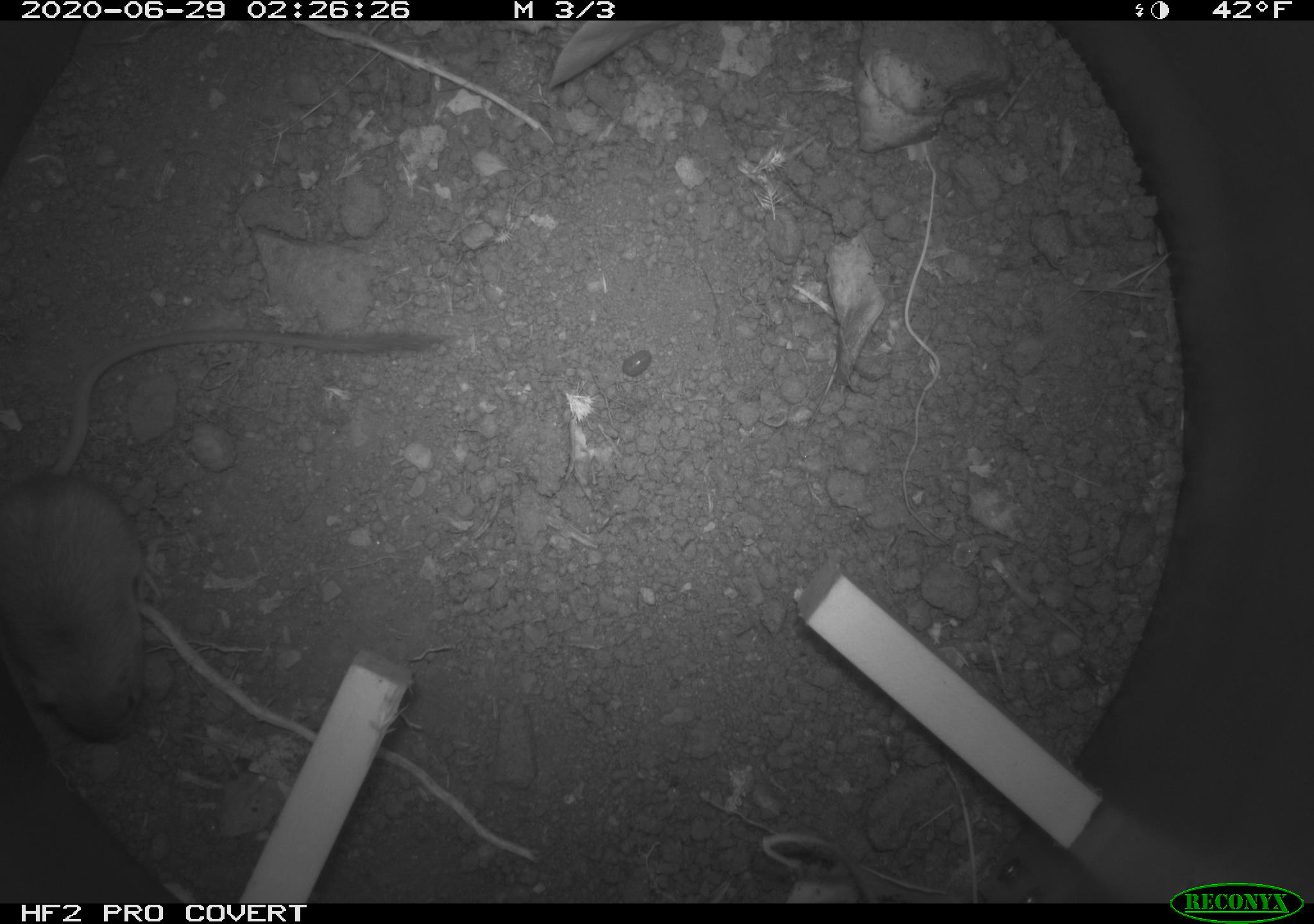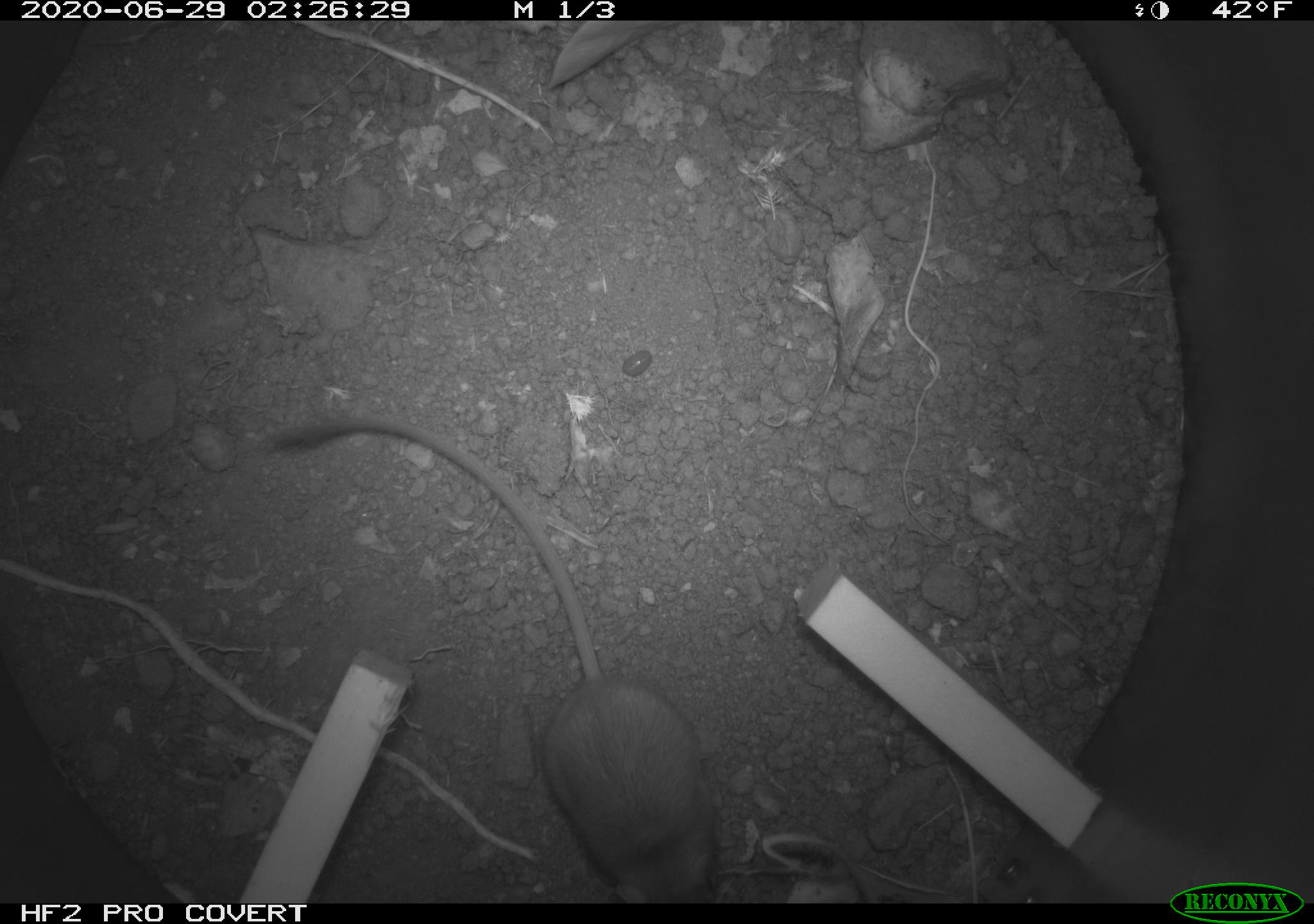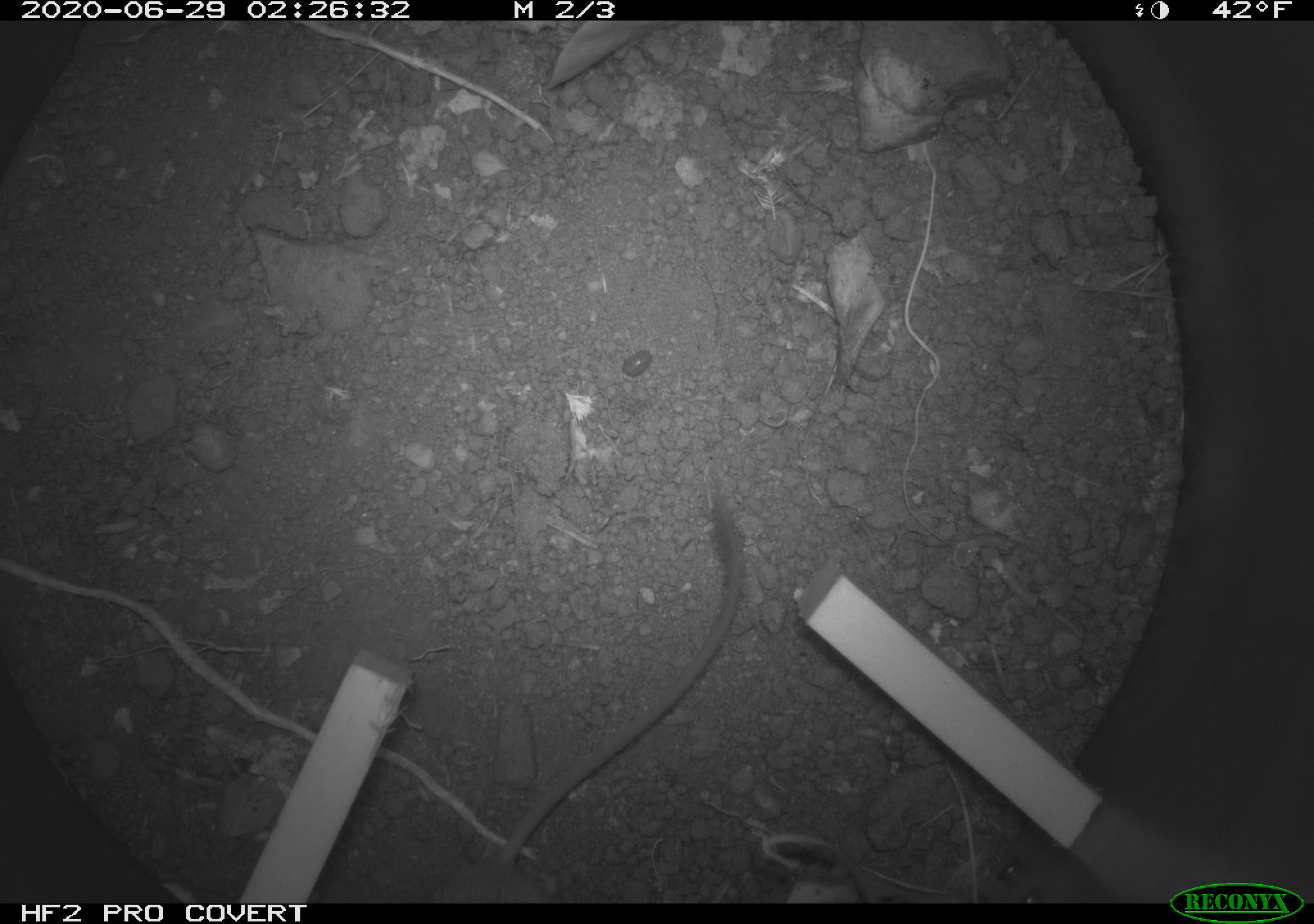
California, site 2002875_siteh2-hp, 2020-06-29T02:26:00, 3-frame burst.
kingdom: Animalia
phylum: Chordata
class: Mammalia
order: Rodentia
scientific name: Rodentia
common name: rodent